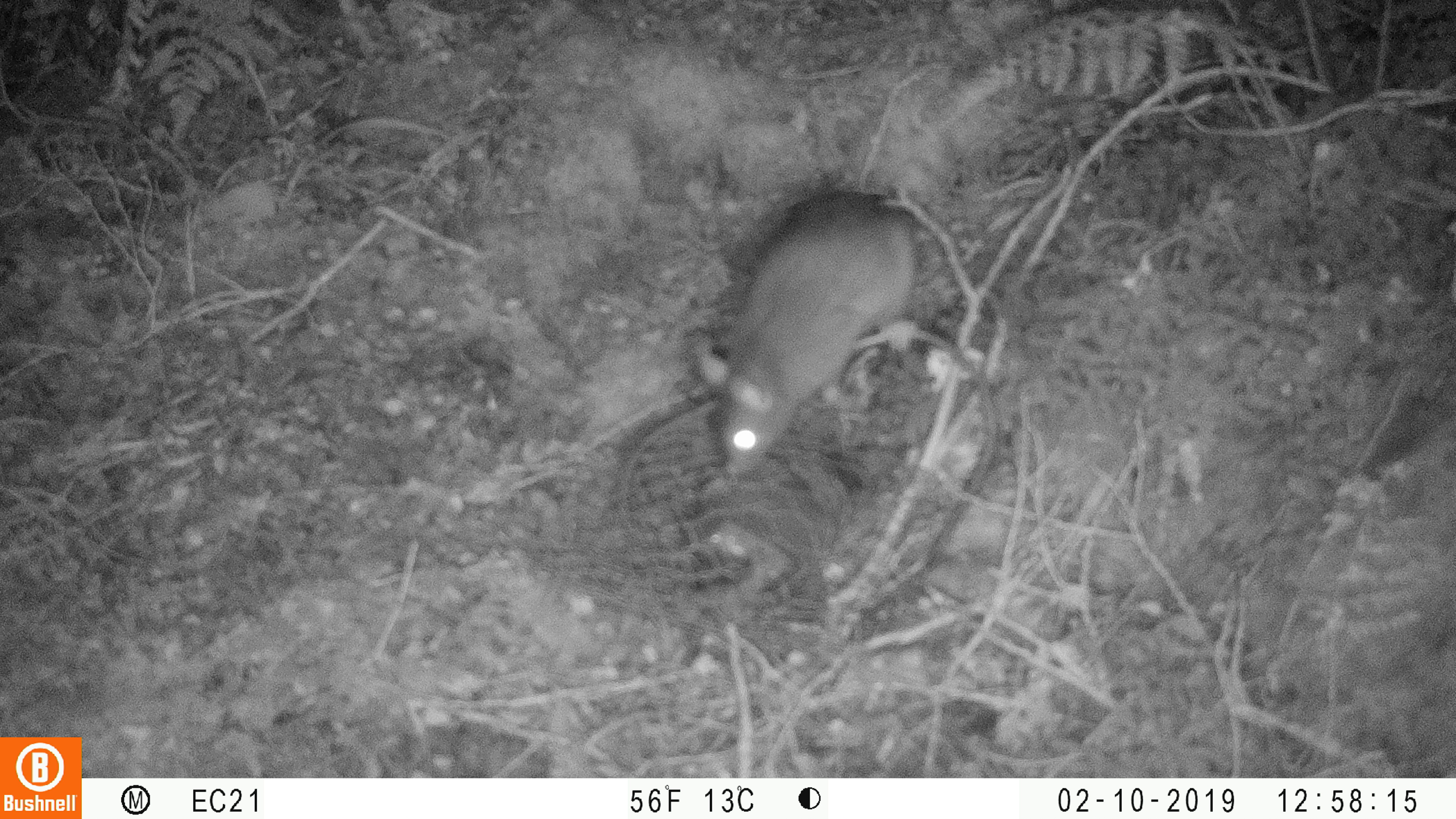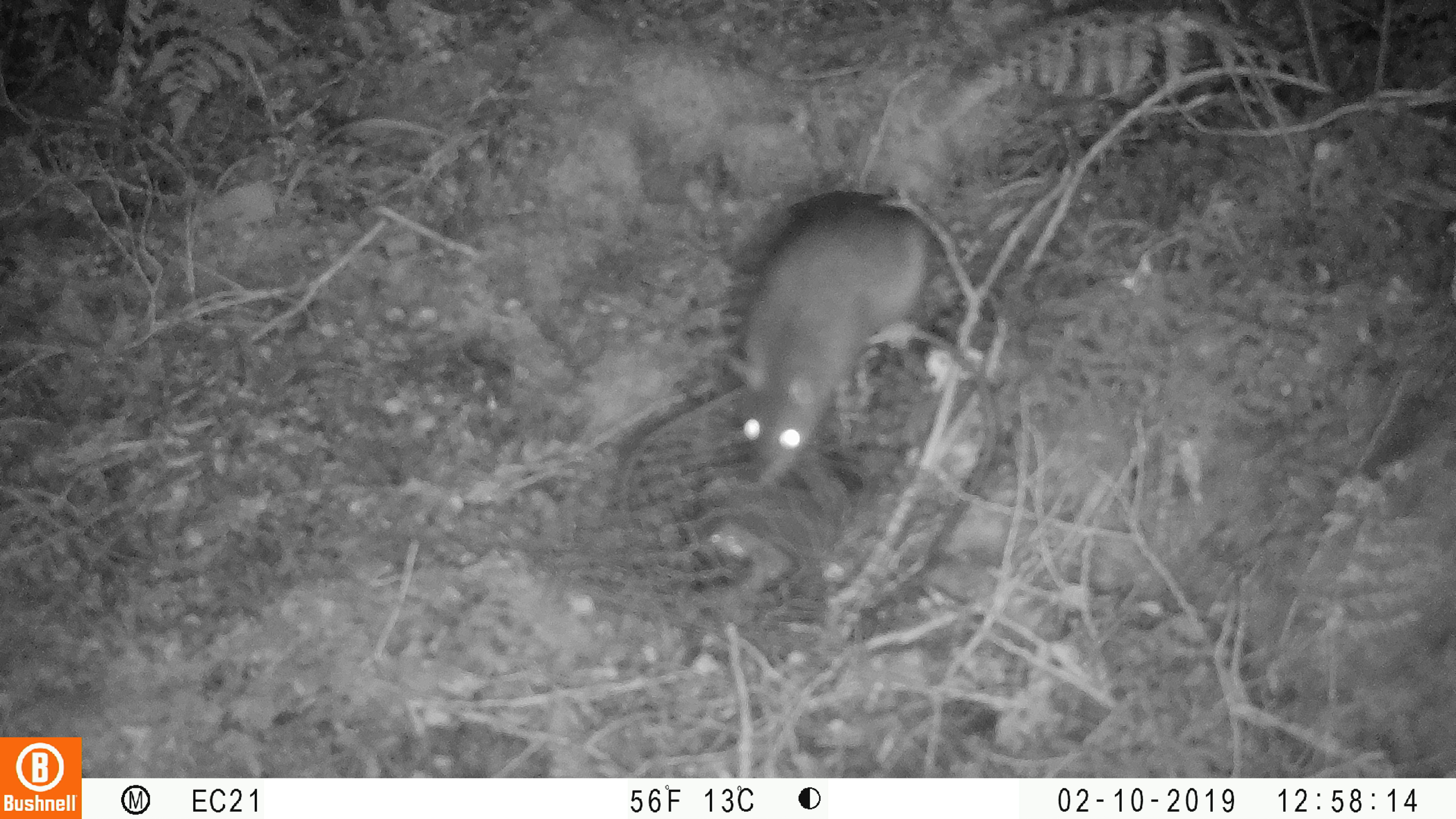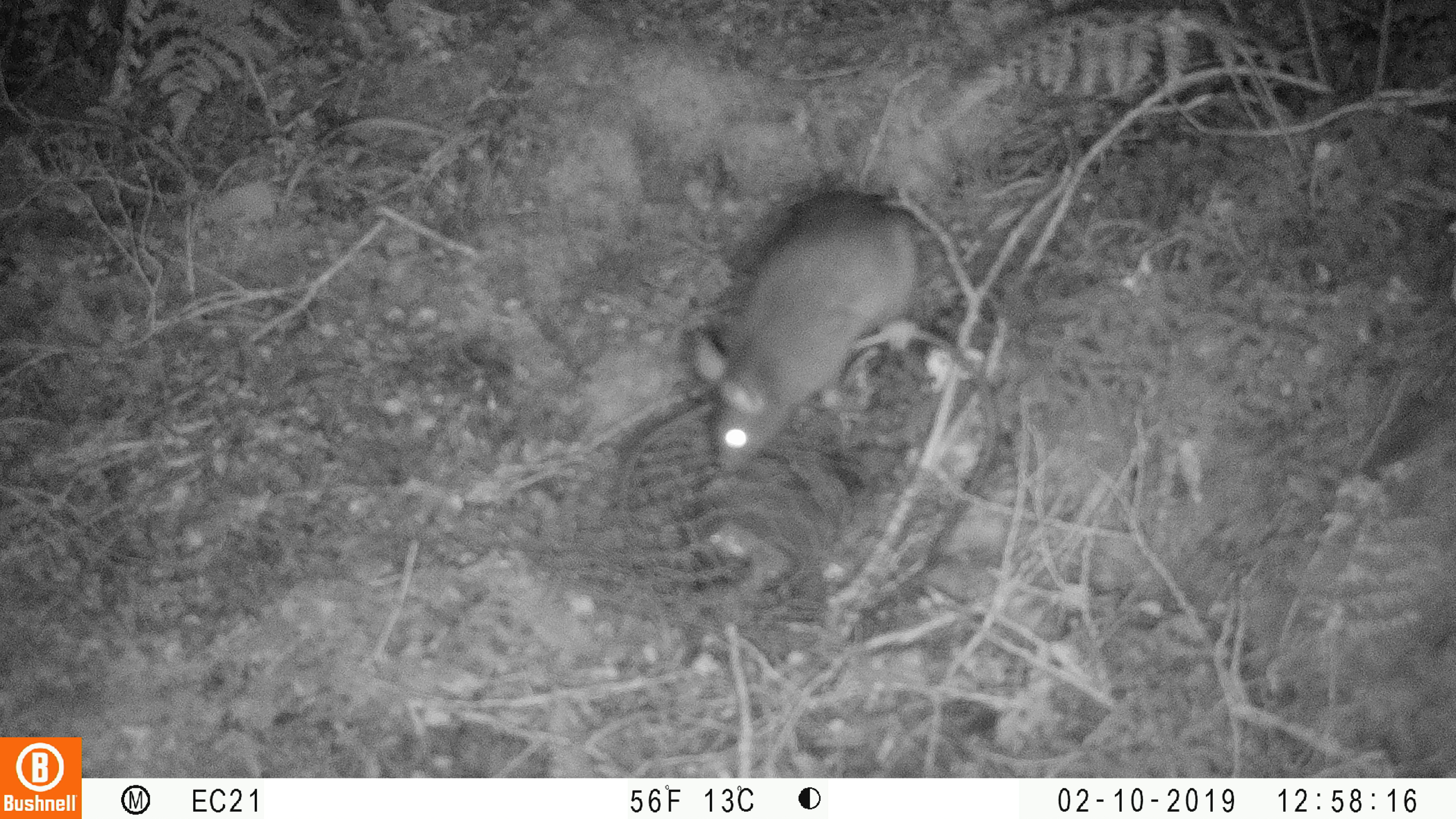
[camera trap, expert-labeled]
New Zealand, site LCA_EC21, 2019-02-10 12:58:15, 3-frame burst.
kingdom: Animalia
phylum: Chordata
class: Mammalia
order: Rodentia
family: Muridae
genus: Rattus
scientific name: Rattus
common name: rat